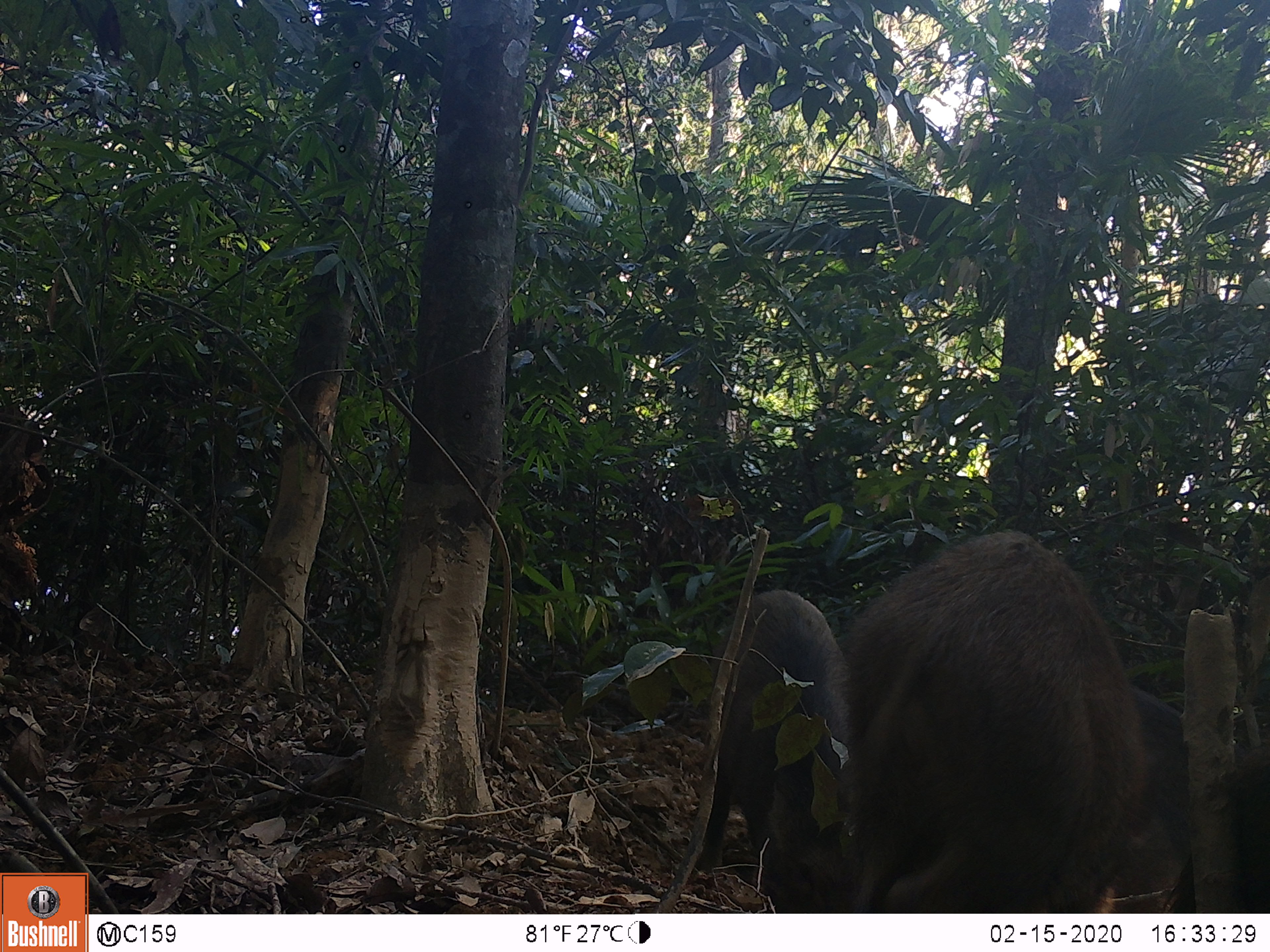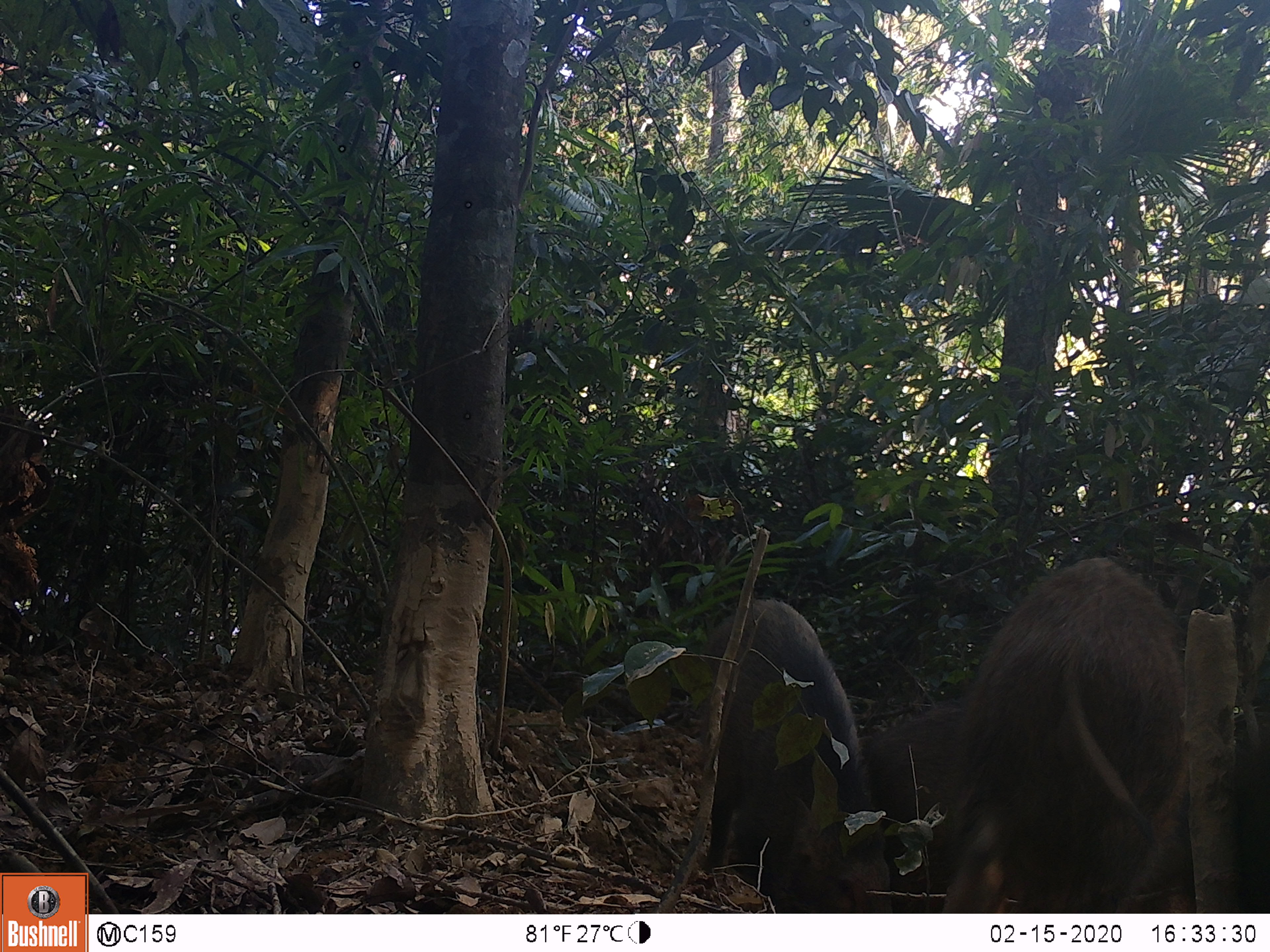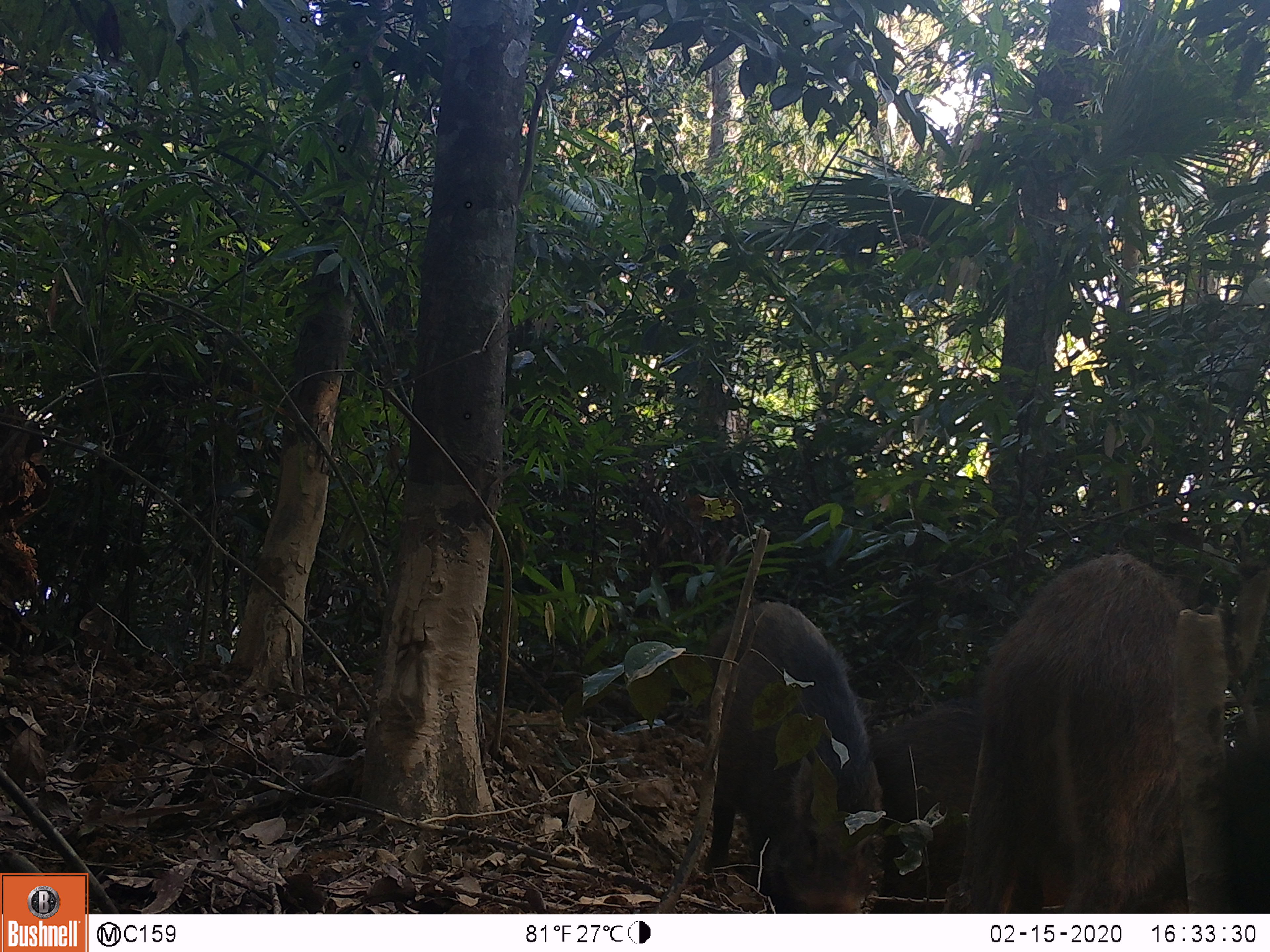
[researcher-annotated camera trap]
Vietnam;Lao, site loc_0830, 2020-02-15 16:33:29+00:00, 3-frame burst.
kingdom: Animalia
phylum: Chordata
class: Mammalia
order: Artiodactyla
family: Suidae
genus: Sus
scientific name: Sus scrofa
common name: eurasian wild pig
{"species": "eurasian wild pig (Sus scrofa)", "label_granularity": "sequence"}